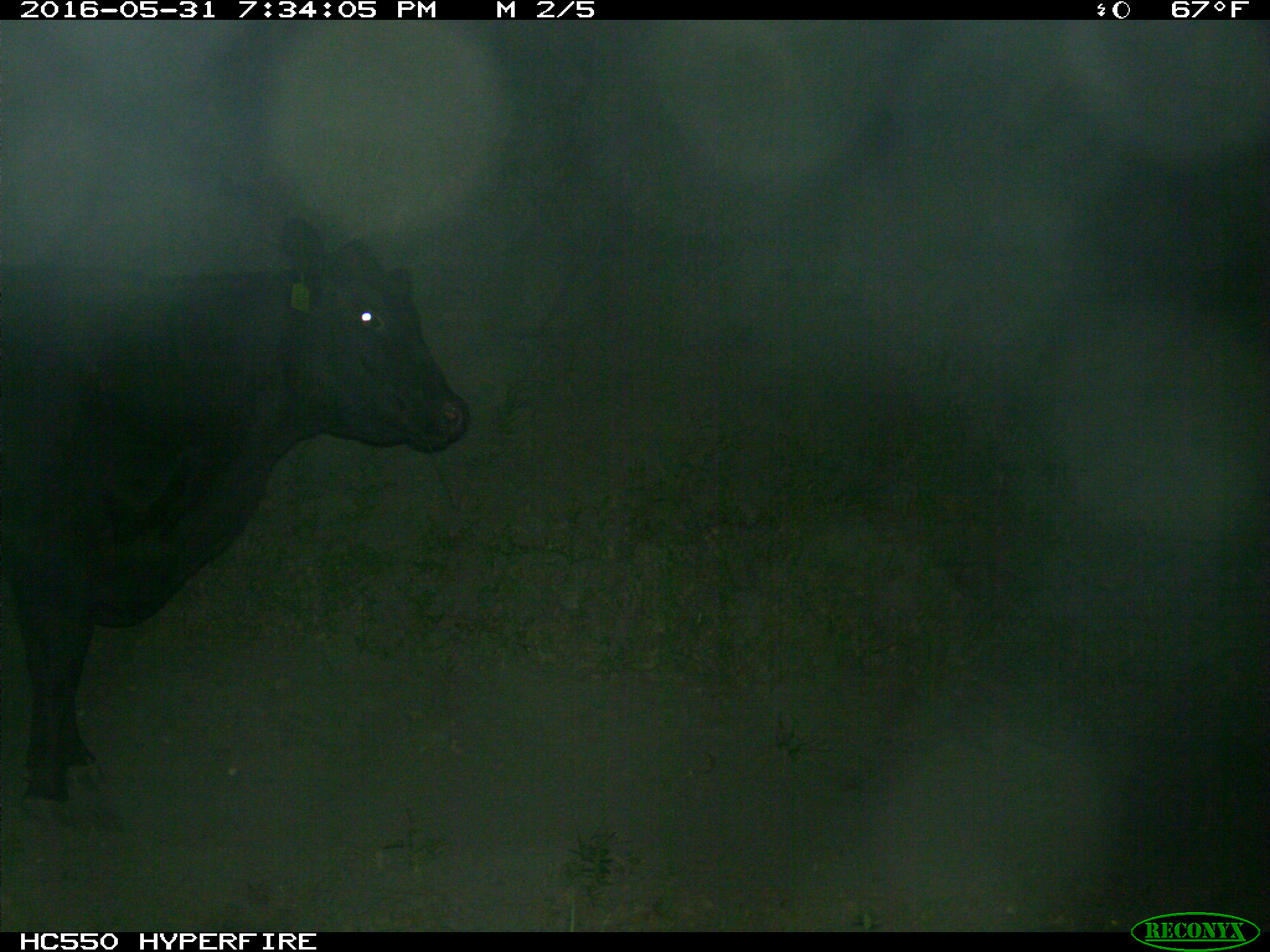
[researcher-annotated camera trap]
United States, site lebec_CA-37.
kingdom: Animalia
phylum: Chordata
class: Mammalia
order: Artiodactyla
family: Bovidae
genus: Bos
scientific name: Bos taurus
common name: domestic cow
Bos taurus (domestic cow).